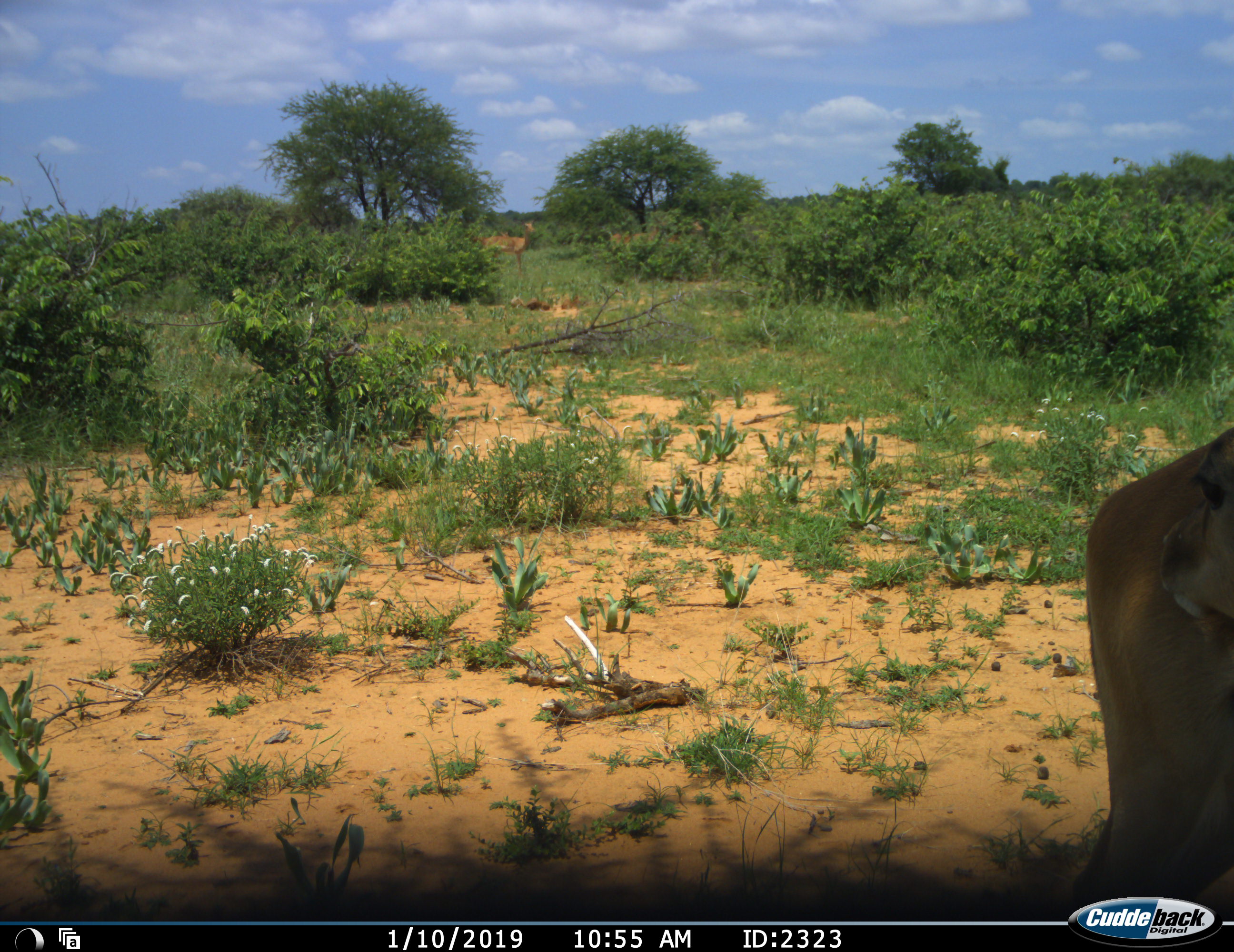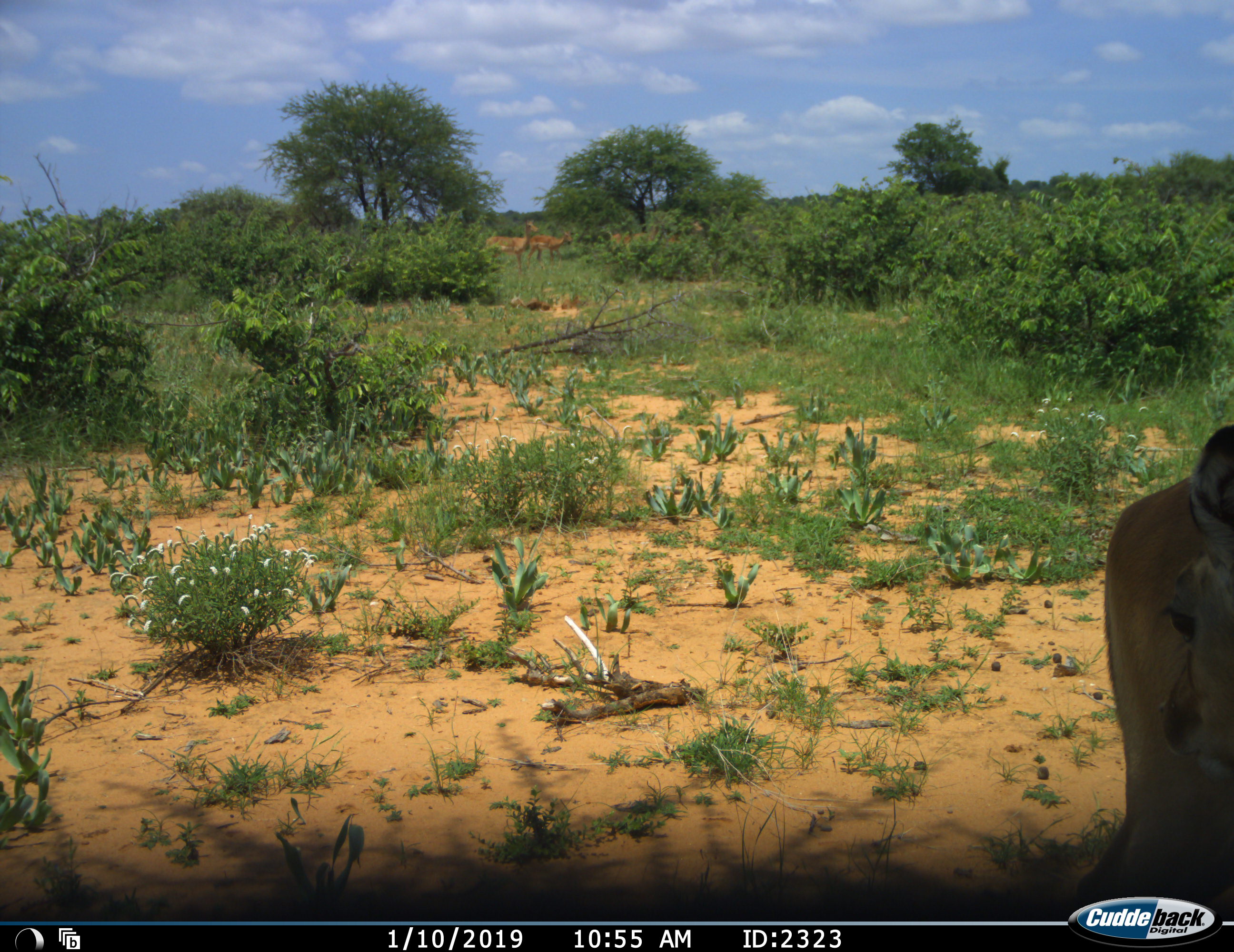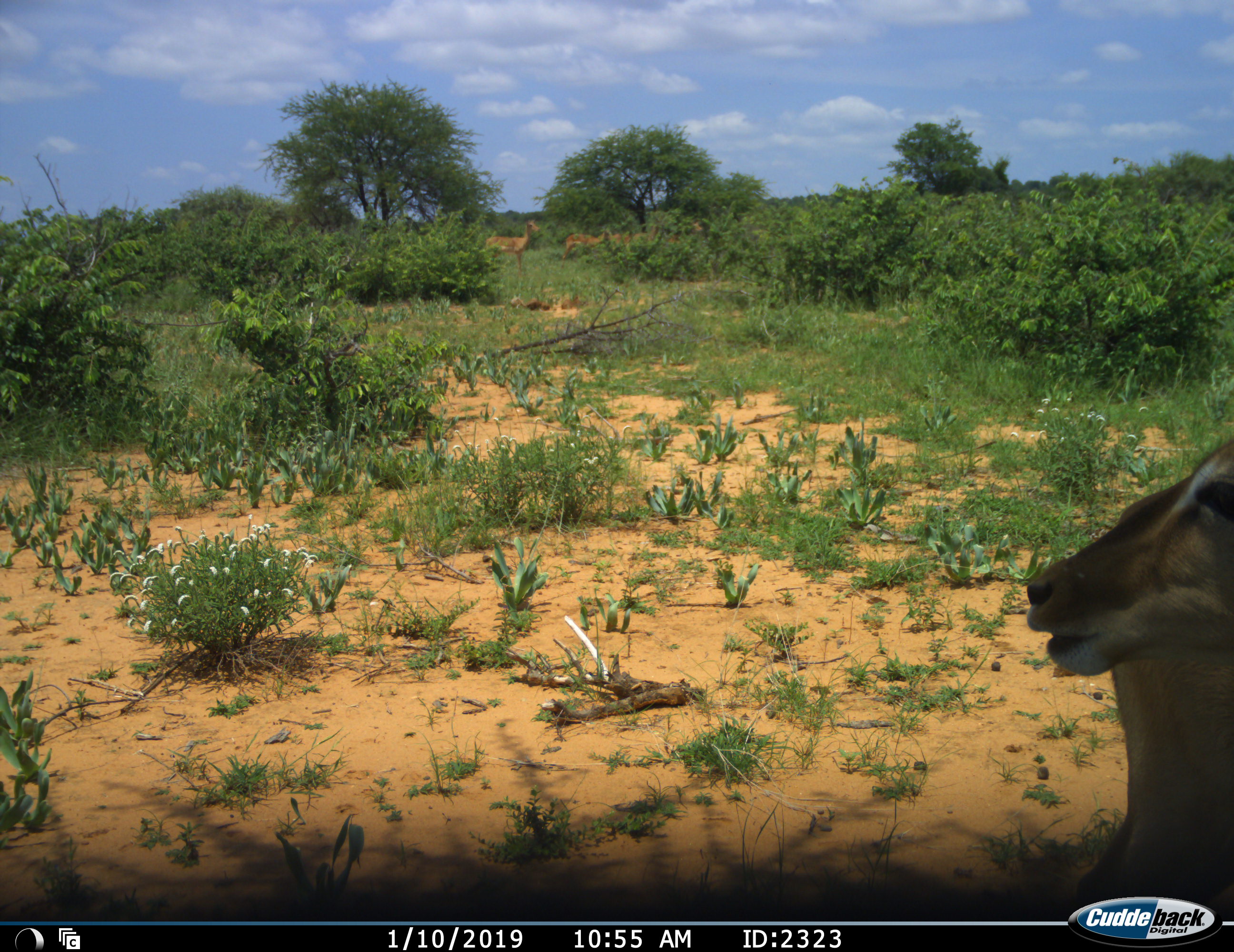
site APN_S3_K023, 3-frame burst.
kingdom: Animalia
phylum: Chordata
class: Mammalia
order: Artiodactyla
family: Bovidae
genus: Aepyceros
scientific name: Aepyceros melampus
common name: impala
Impala (Aepyceros melampus), count 2. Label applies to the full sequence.